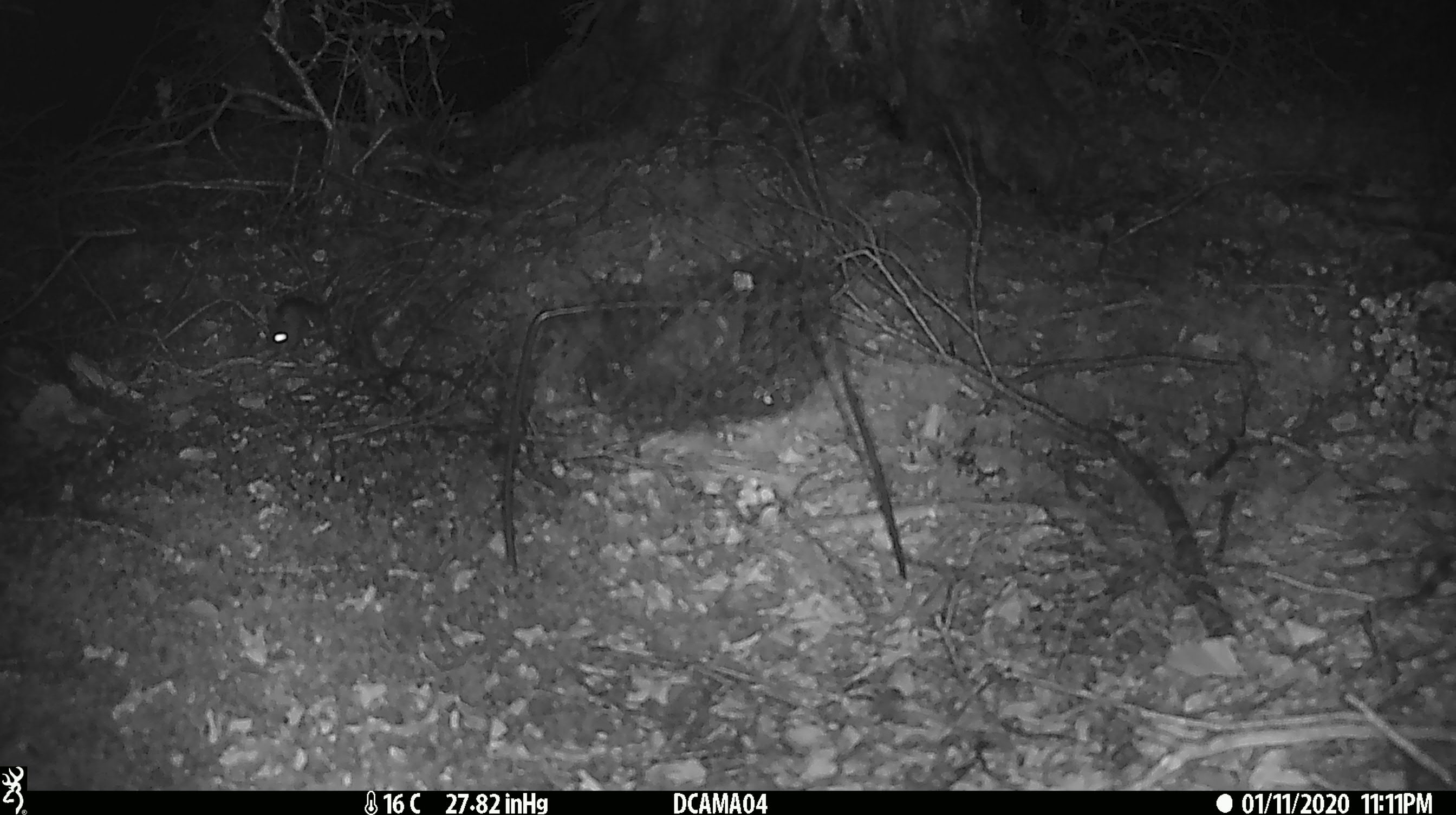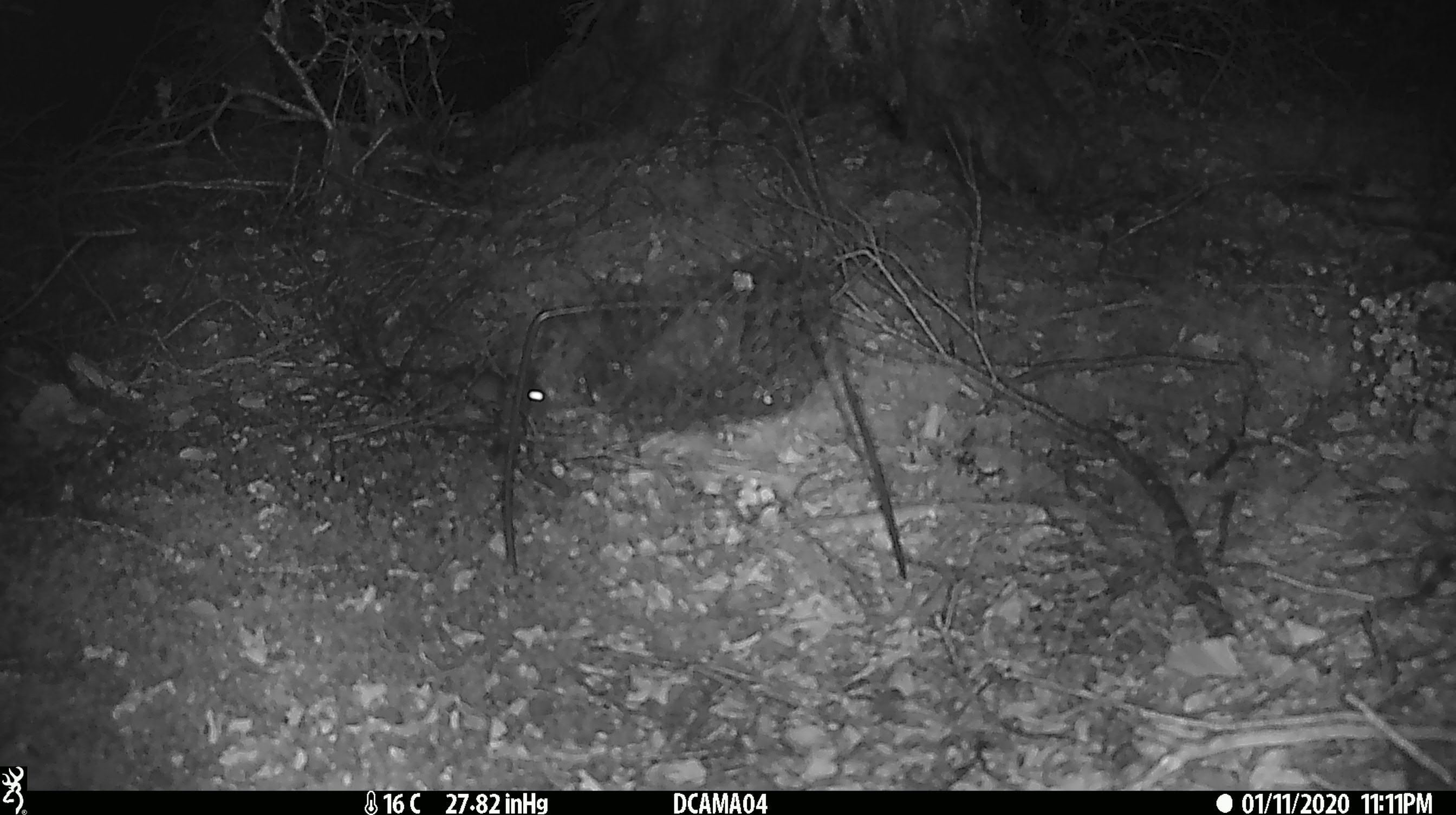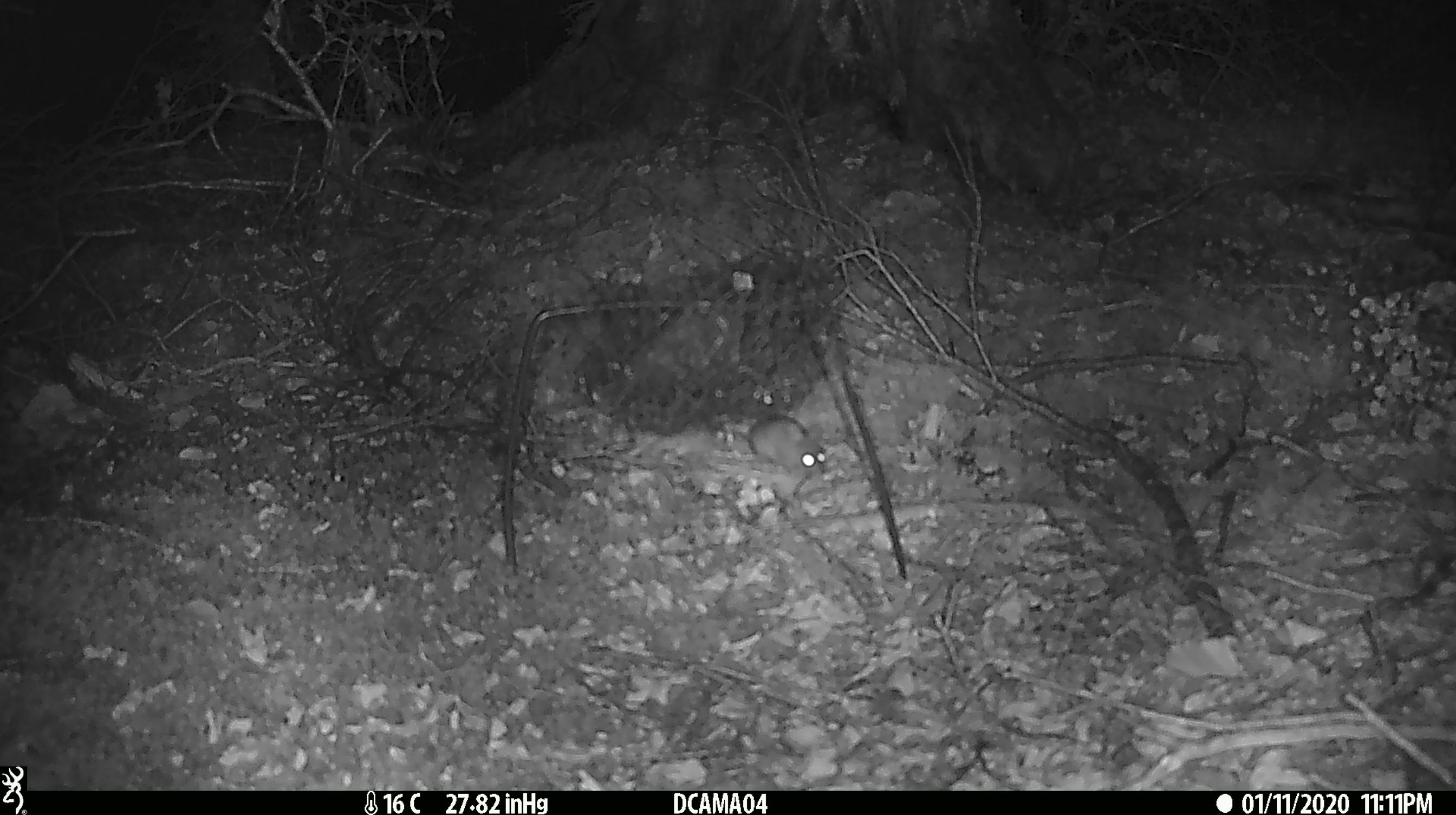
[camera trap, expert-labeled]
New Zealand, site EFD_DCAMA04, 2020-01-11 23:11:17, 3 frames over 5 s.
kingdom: Animalia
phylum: Chordata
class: Mammalia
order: Rodentia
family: Muridae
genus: Mus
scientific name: Mus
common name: mouse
Mouse (Mus).